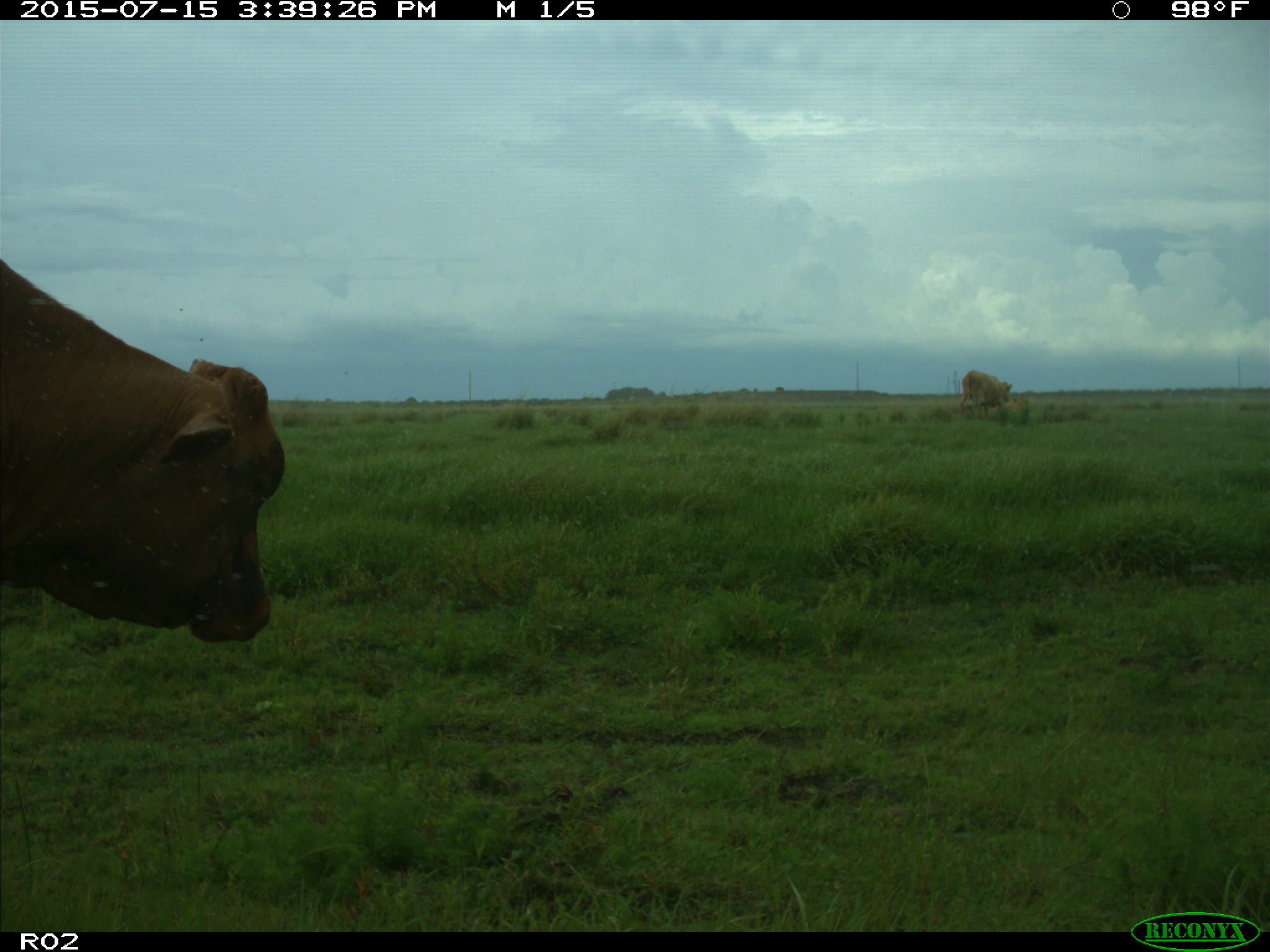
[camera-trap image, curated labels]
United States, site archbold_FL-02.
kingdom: Animalia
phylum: Chordata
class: Mammalia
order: Artiodactyla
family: Bovidae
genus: Bos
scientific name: Bos taurus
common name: domestic cow